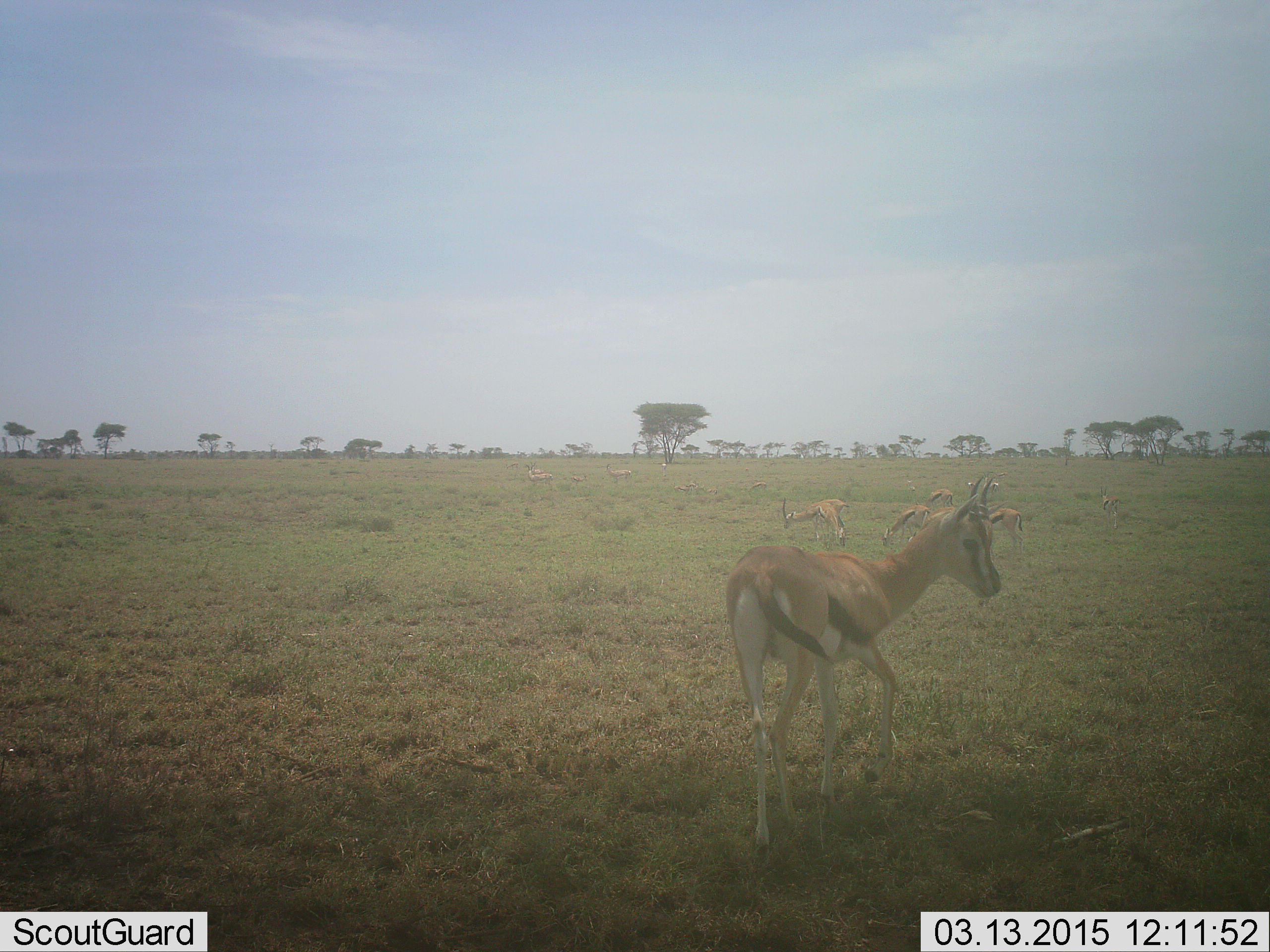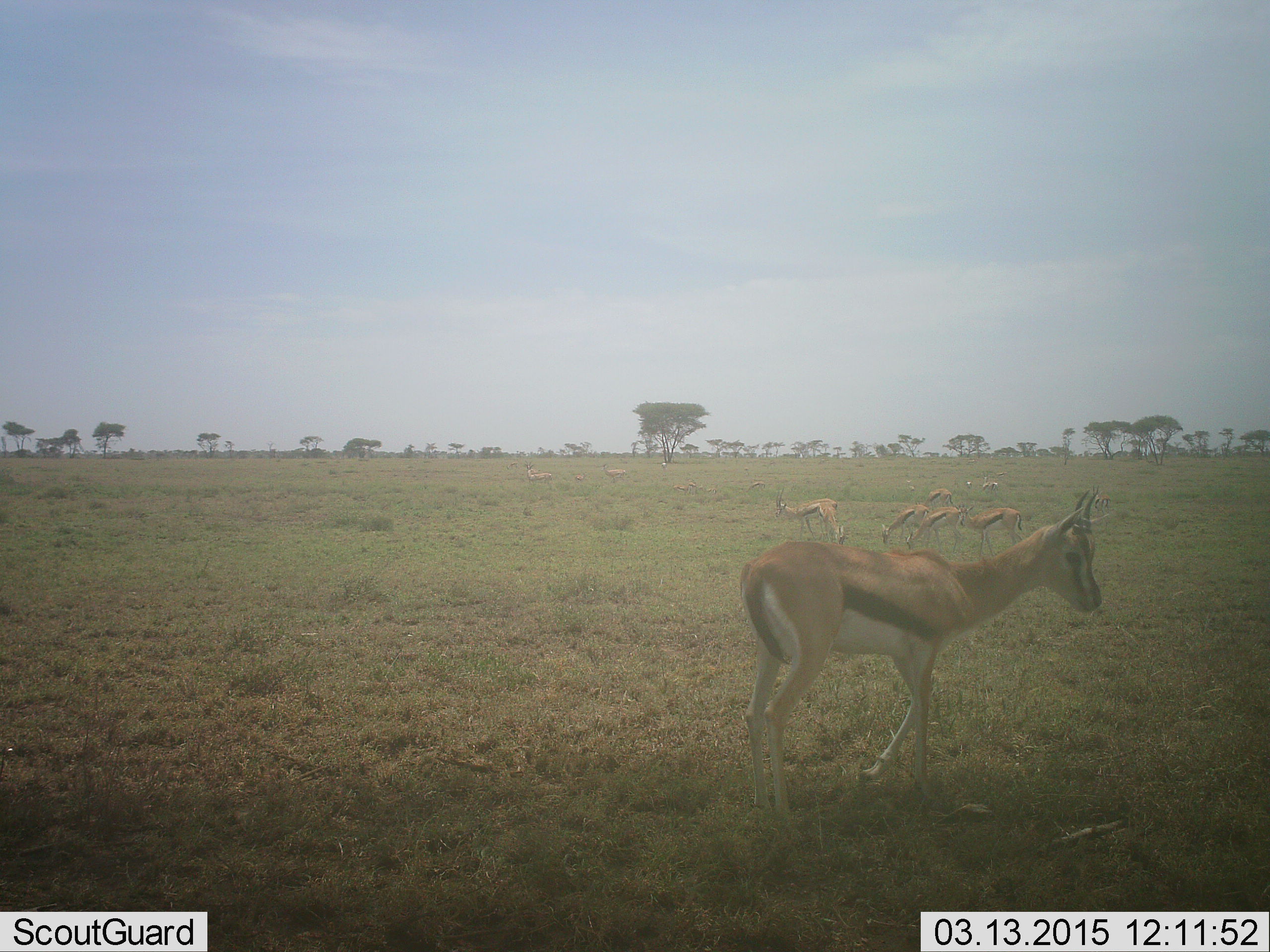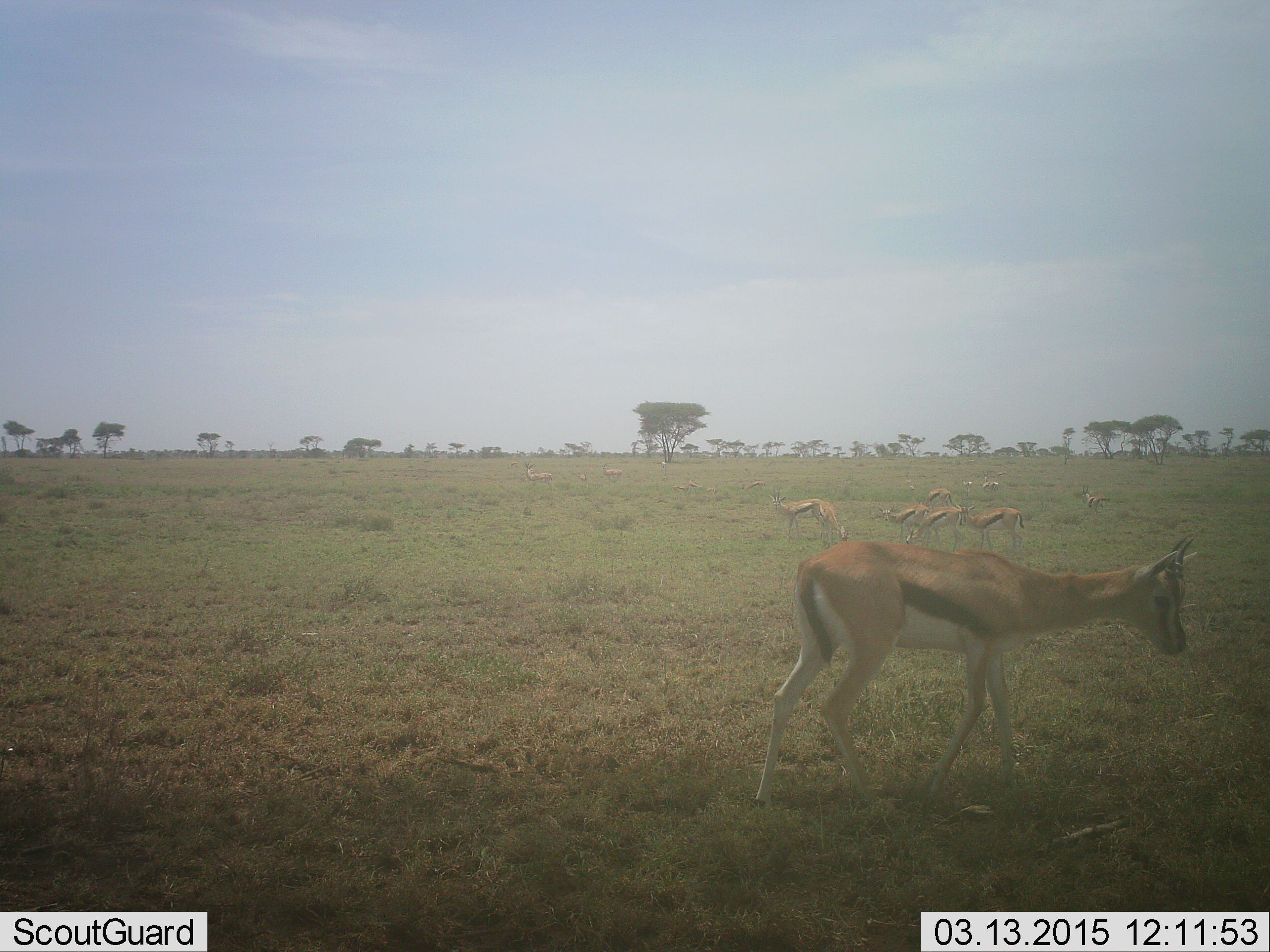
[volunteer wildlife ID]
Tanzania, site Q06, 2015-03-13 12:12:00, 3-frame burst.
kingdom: Animalia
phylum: Chordata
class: Mammalia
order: Artiodactyla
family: Bovidae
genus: Eudorcas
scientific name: Eudorcas thomsonii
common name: thomson's gazelle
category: gazellethomsons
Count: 8.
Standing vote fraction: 30%.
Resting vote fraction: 0%.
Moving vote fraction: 60%.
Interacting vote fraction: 0%.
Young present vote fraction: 0%.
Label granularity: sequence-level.